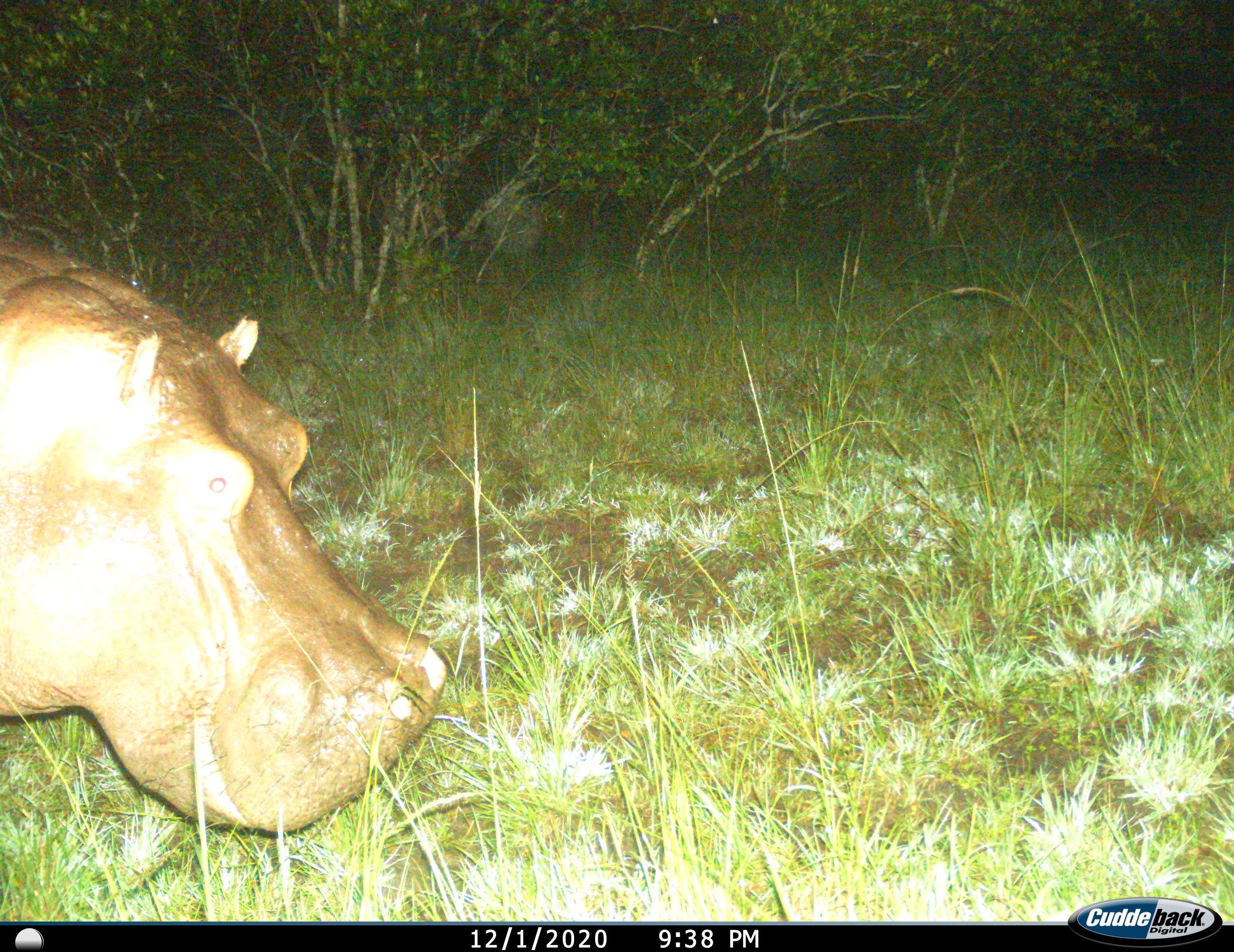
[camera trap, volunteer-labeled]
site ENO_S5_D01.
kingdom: Animalia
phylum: Chordata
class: Mammalia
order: Artiodactyla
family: Hippopotamidae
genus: Hippopotamus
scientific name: Hippopotamus amphibius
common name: hippopotamus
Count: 1.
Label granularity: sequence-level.